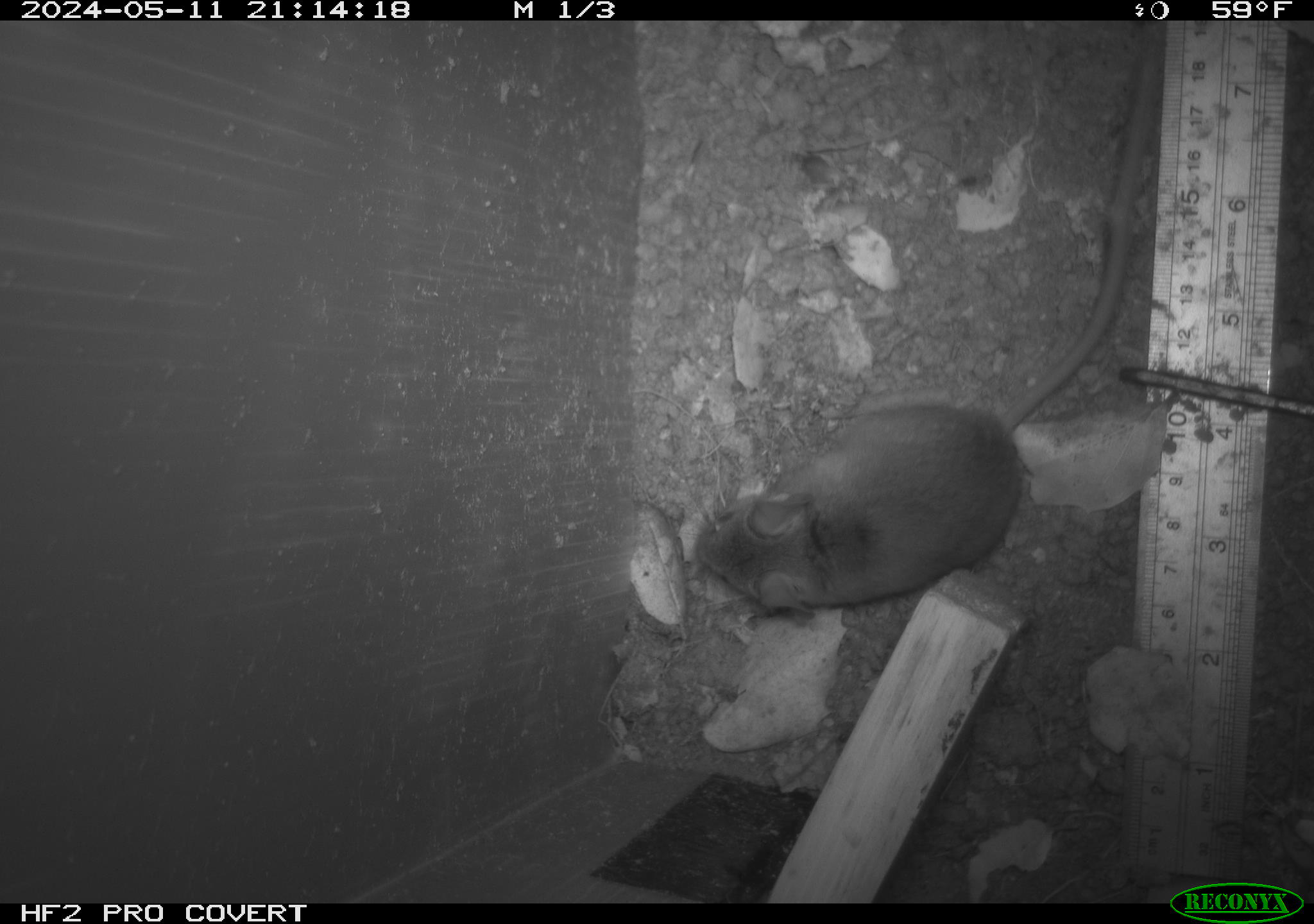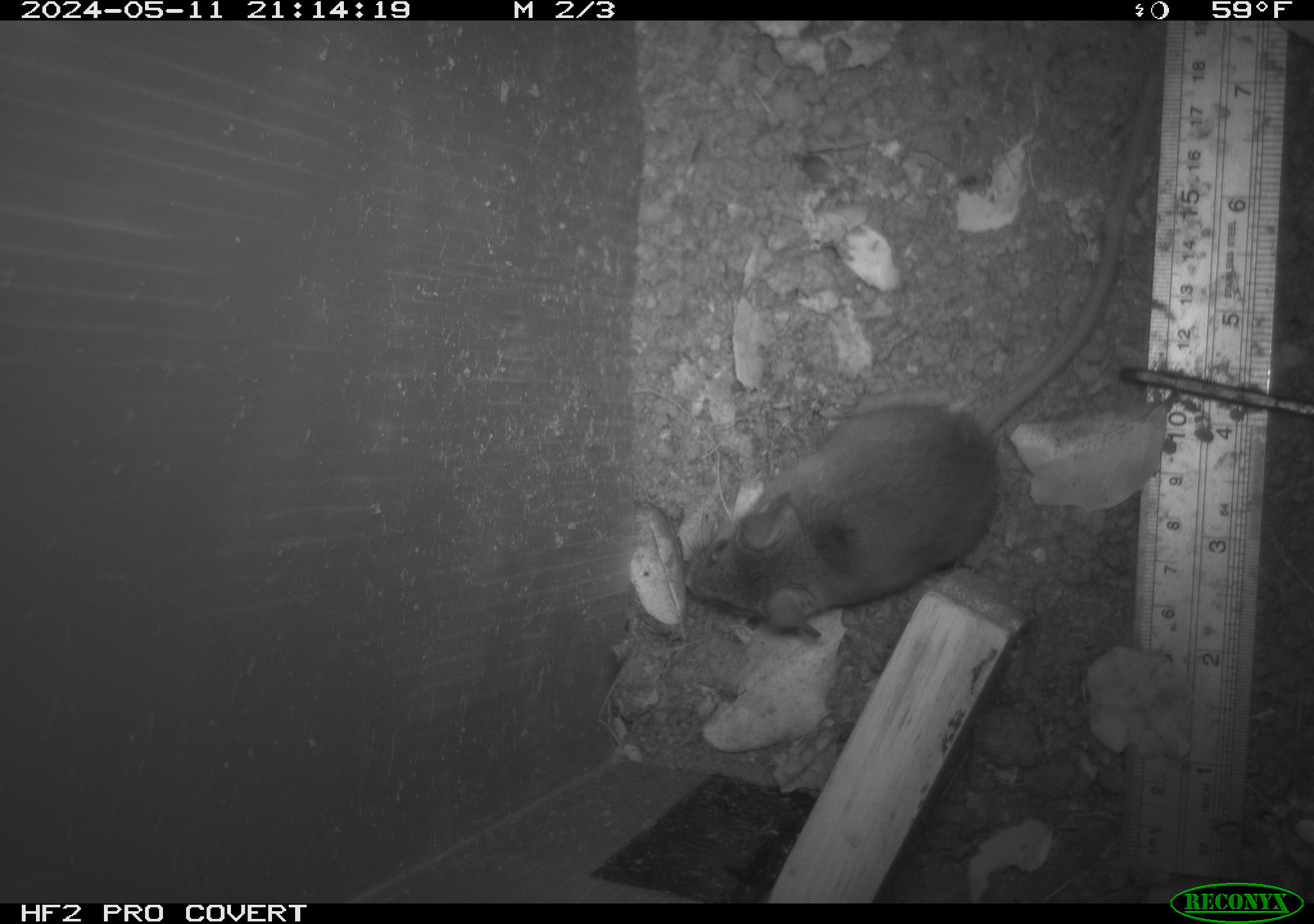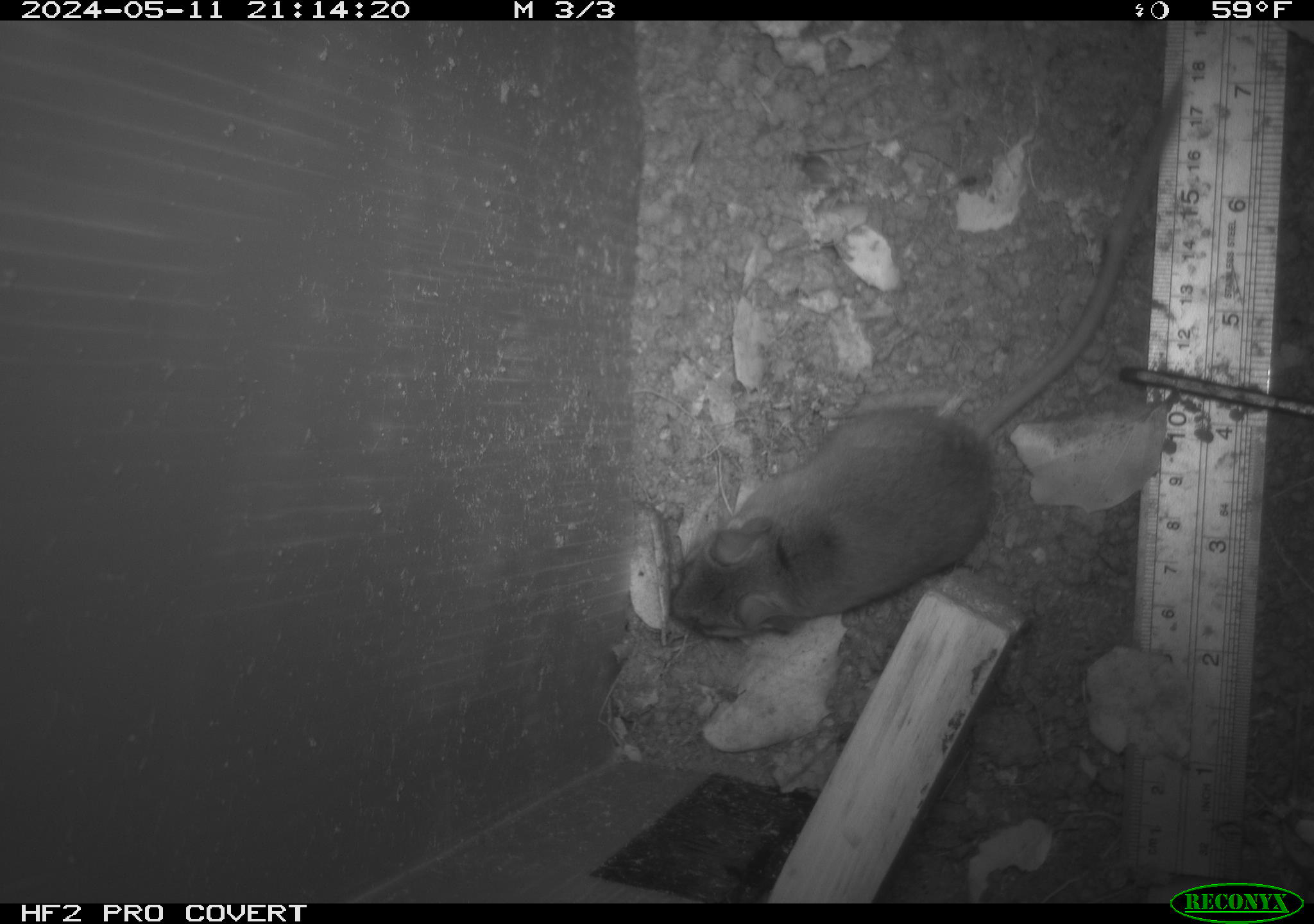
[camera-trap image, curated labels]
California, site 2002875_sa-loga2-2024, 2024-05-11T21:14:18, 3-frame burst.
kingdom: Animalia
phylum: Chordata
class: Mammalia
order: Rodentia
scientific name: Rodentia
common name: rodent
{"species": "rodent (Rodentia)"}